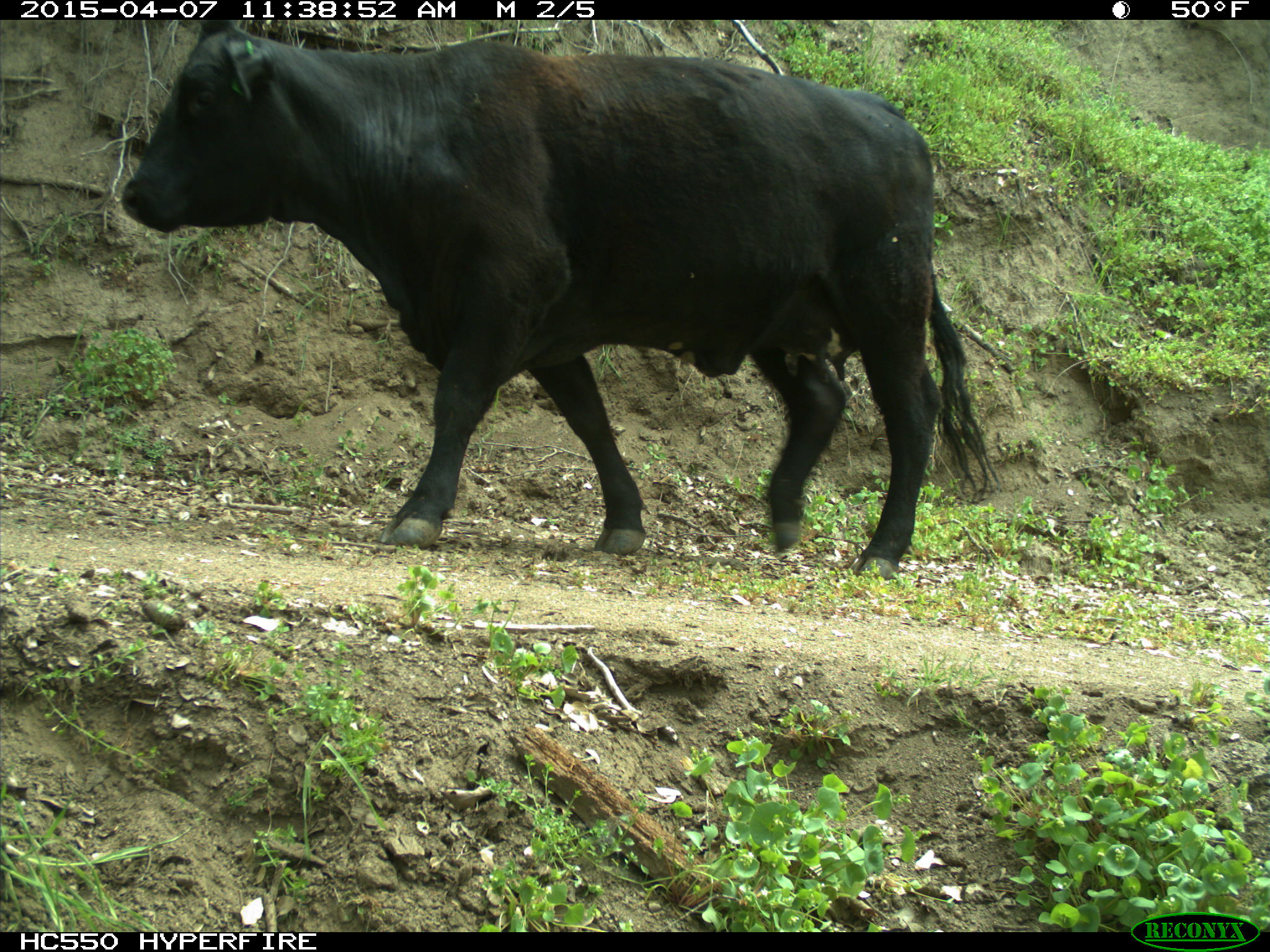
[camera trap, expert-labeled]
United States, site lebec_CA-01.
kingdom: Animalia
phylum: Chordata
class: Mammalia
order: Artiodactyla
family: Bovidae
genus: Bos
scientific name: Bos taurus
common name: domestic cow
Bos taurus (domestic cow).